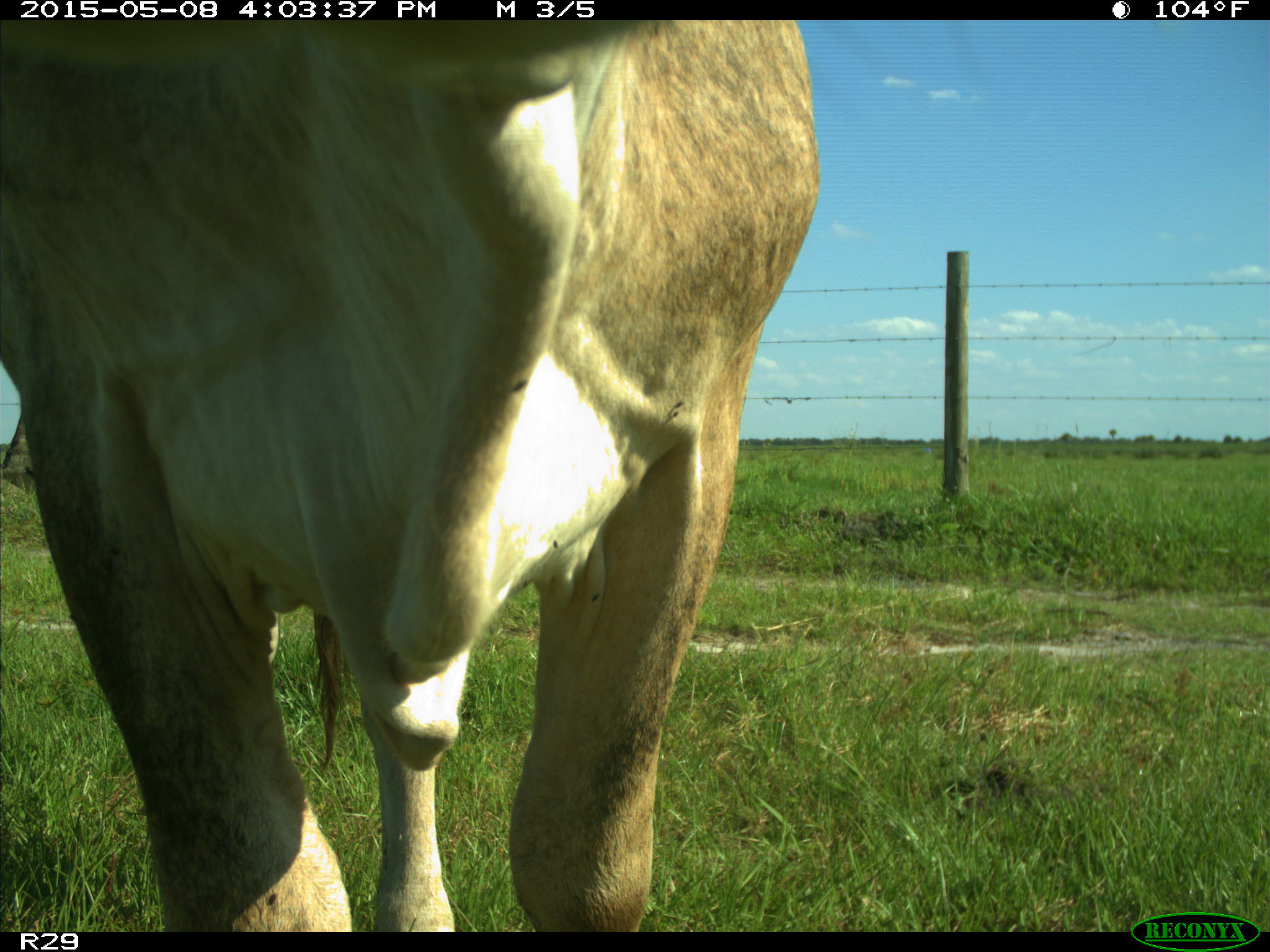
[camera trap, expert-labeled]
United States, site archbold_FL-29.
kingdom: Animalia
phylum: Chordata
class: Mammalia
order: Artiodactyla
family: Bovidae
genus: Bos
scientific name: Bos taurus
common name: domestic cow